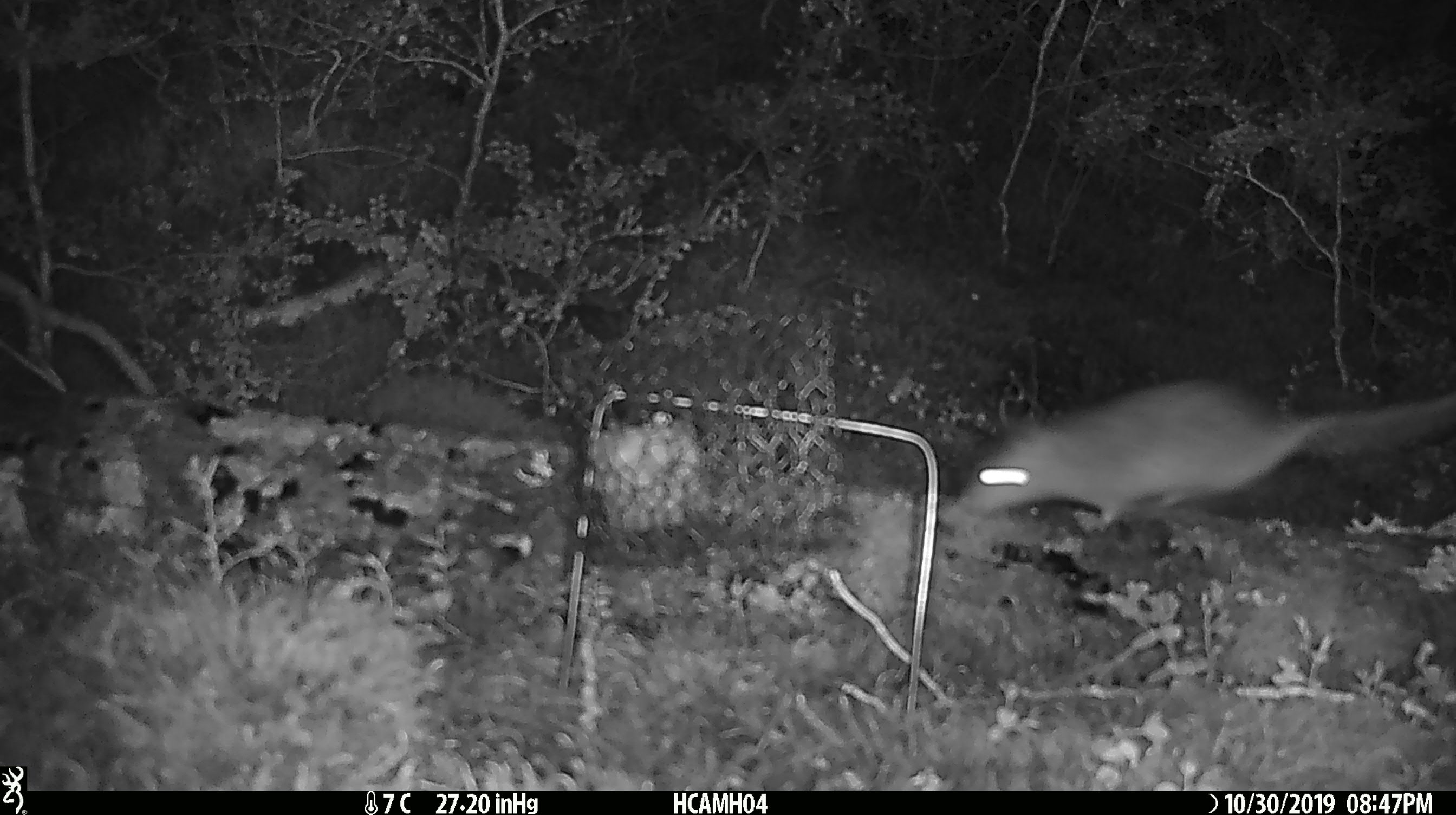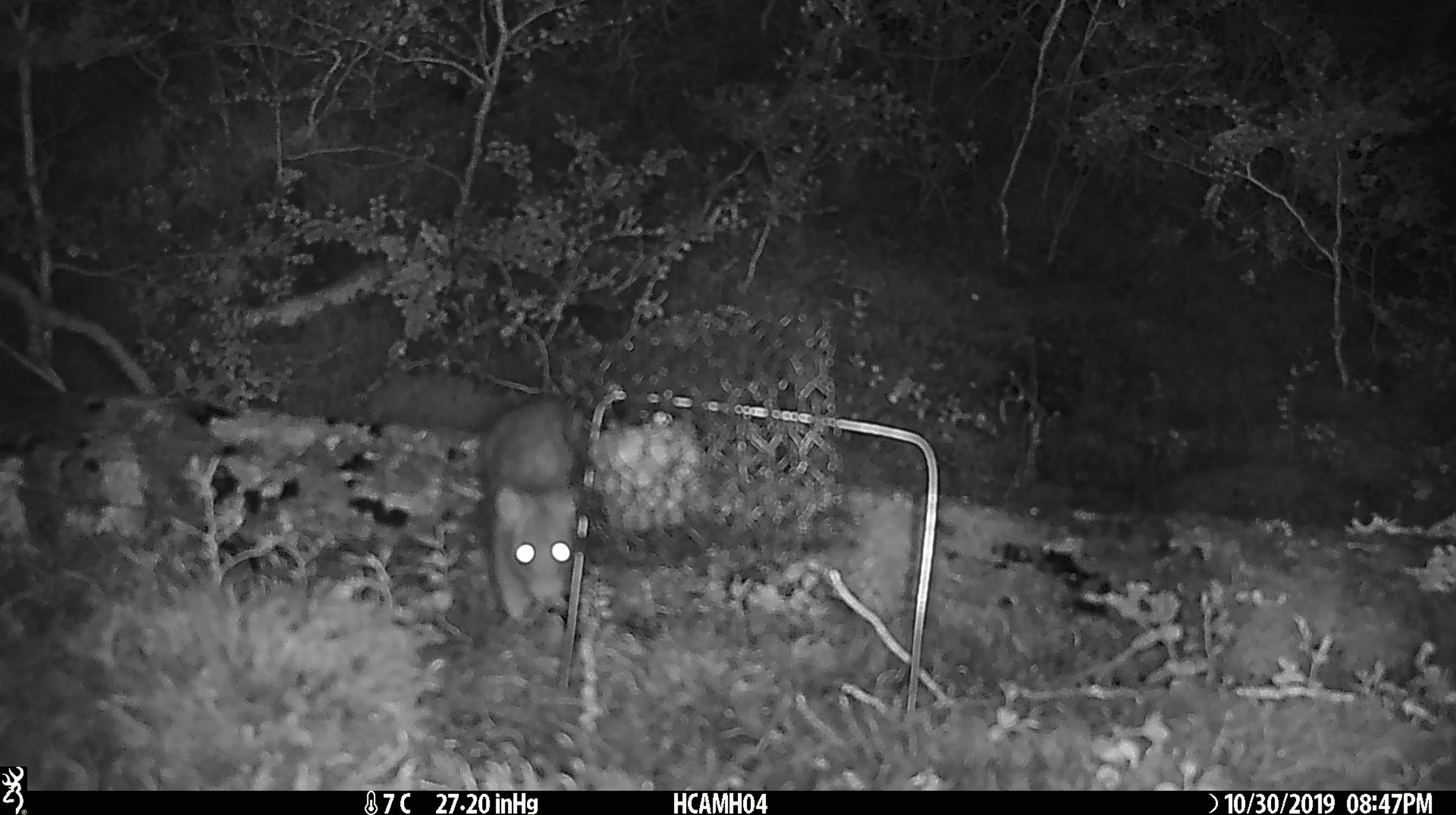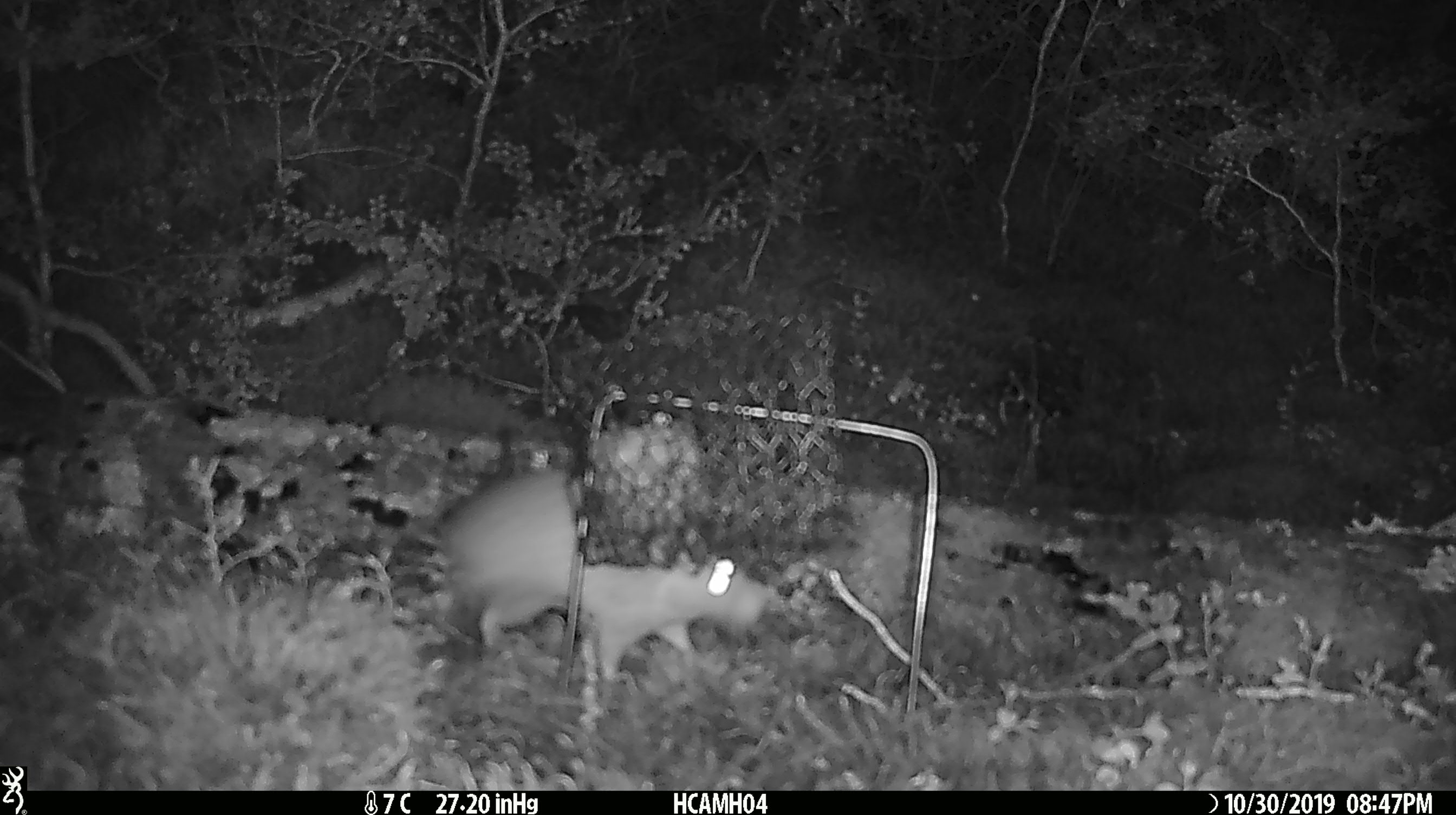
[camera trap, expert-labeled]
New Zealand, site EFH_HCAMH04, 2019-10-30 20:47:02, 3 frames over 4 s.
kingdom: Animalia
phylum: Chordata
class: Mammalia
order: Rodentia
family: Muridae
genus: Rattus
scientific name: Rattus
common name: rat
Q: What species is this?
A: Rat (Rattus).